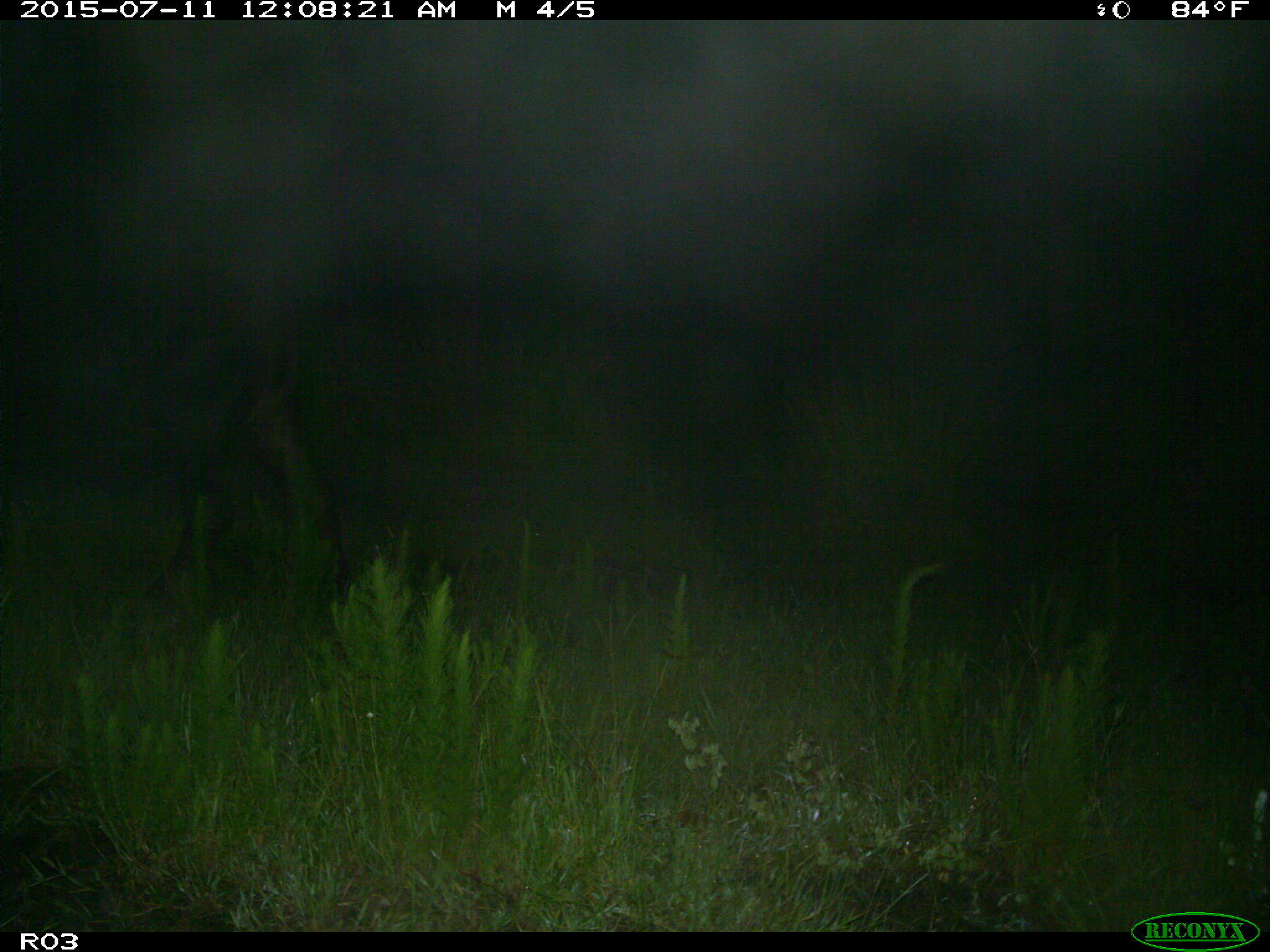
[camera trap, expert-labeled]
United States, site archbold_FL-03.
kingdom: Animalia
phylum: Chordata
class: Mammalia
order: Artiodactyla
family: Bovidae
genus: Bos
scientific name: Bos taurus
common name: domestic cow